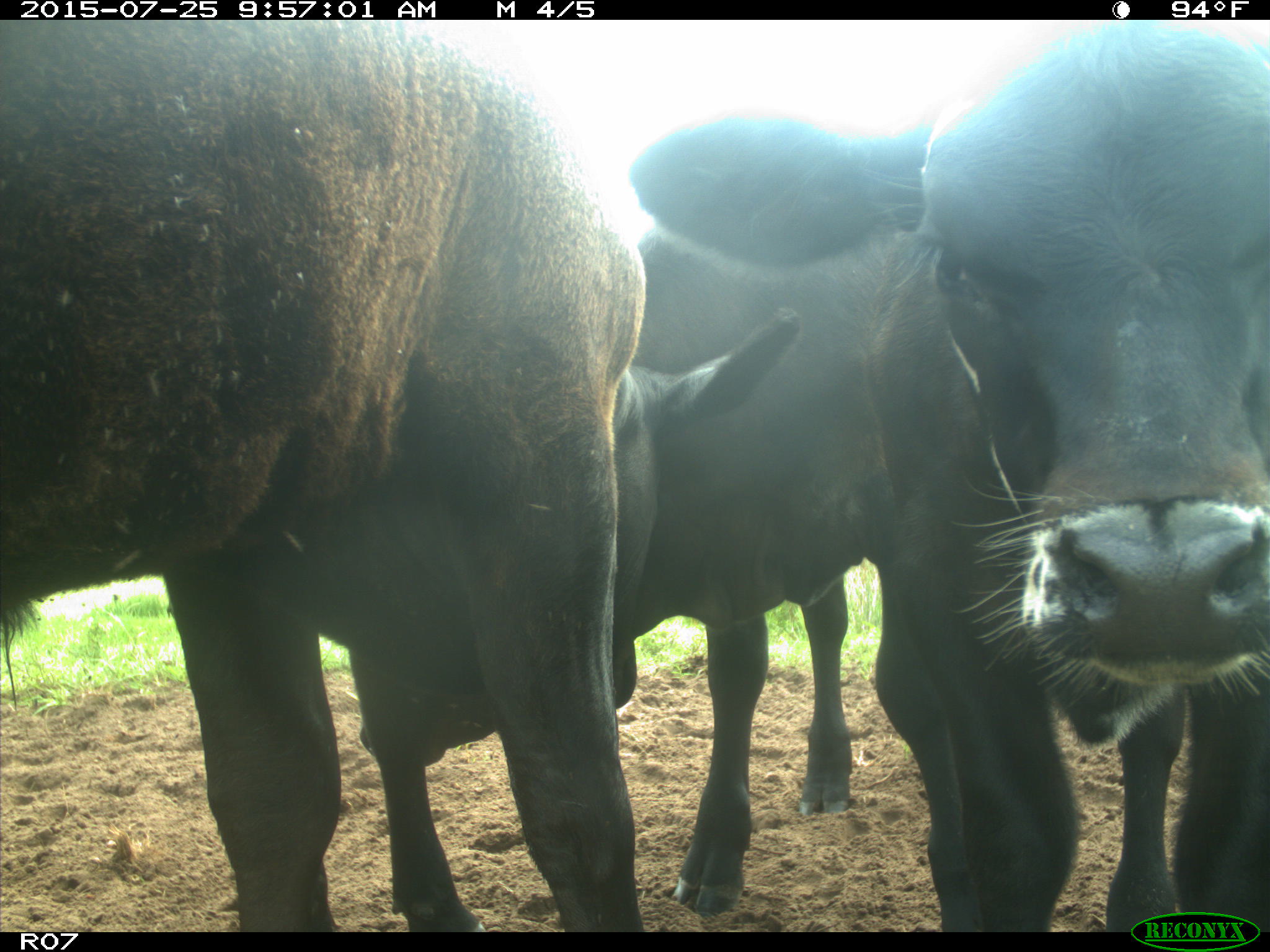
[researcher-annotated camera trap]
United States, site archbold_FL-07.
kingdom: Animalia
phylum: Chordata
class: Mammalia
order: Artiodactyla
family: Bovidae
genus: Bos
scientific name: Bos taurus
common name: domestic cow